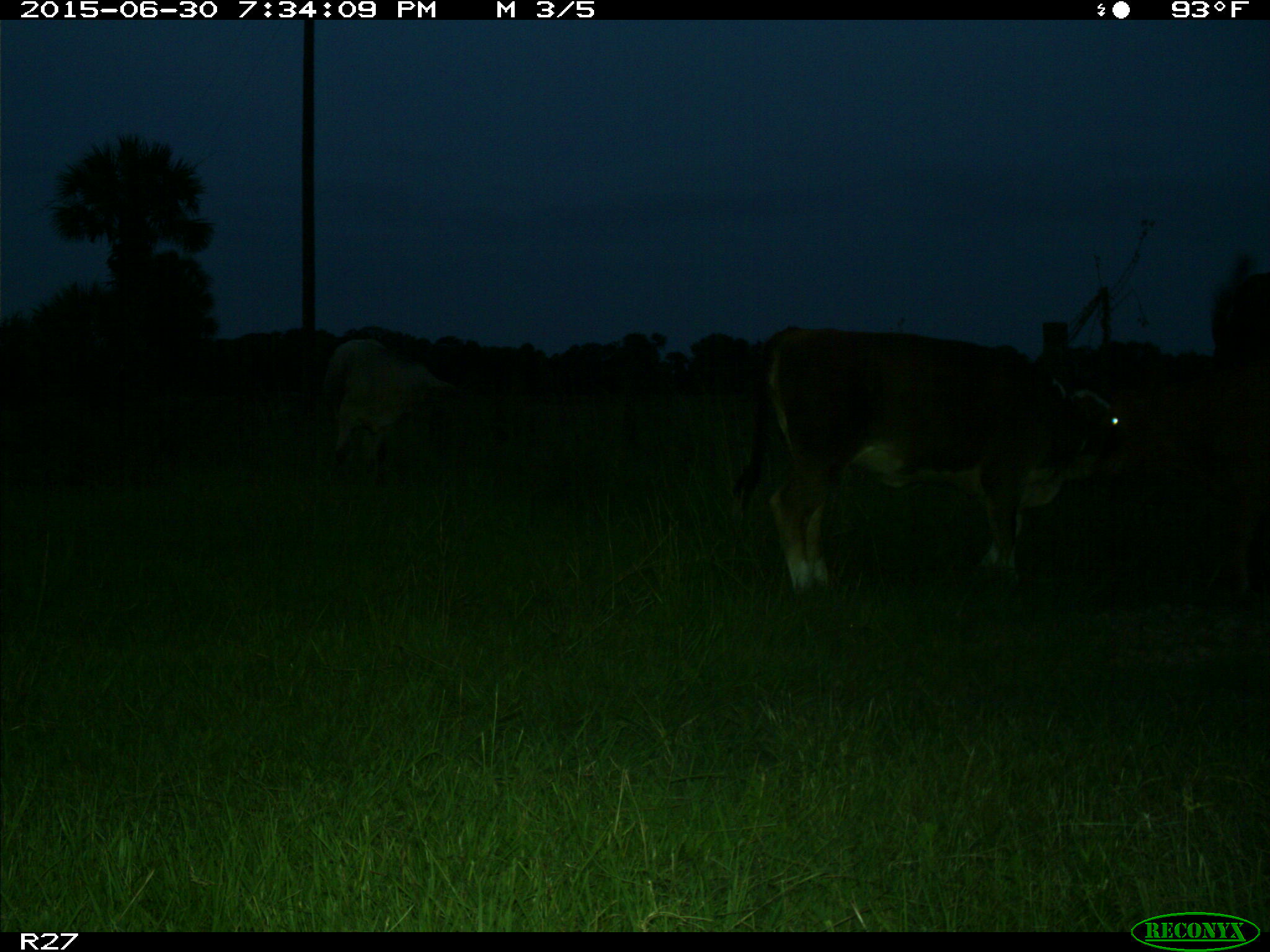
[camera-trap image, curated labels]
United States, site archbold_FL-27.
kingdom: Animalia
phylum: Chordata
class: Mammalia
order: Artiodactyla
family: Bovidae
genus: Bos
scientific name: Bos taurus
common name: domestic cow